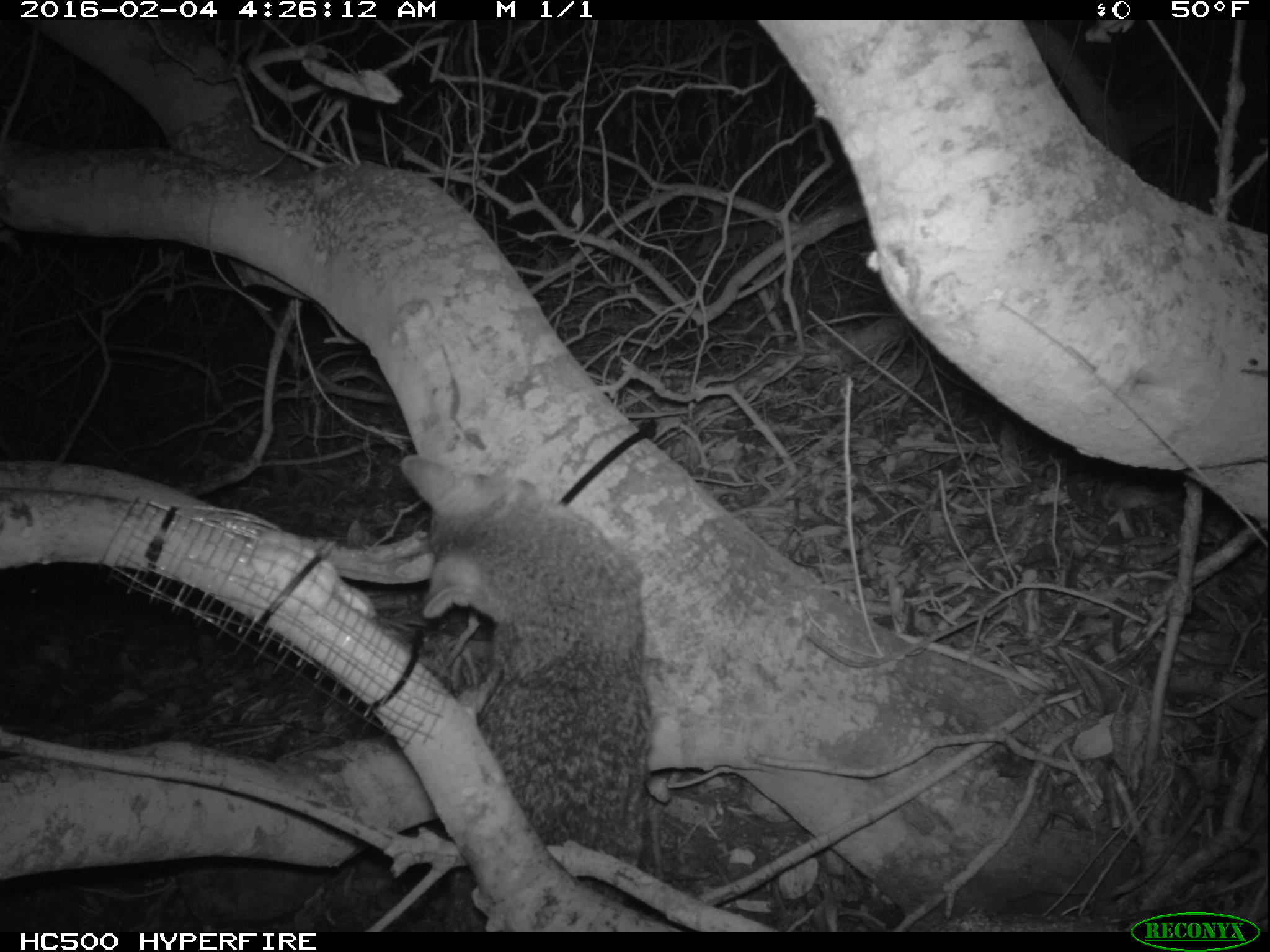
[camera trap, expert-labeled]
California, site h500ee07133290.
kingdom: Animalia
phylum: Chordata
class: Mammalia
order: Carnivora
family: Canidae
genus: Urocyon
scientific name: Urocyon littoralis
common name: island fox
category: fox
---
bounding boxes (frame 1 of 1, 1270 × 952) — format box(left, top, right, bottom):
fox: box(399, 454, 652, 932)